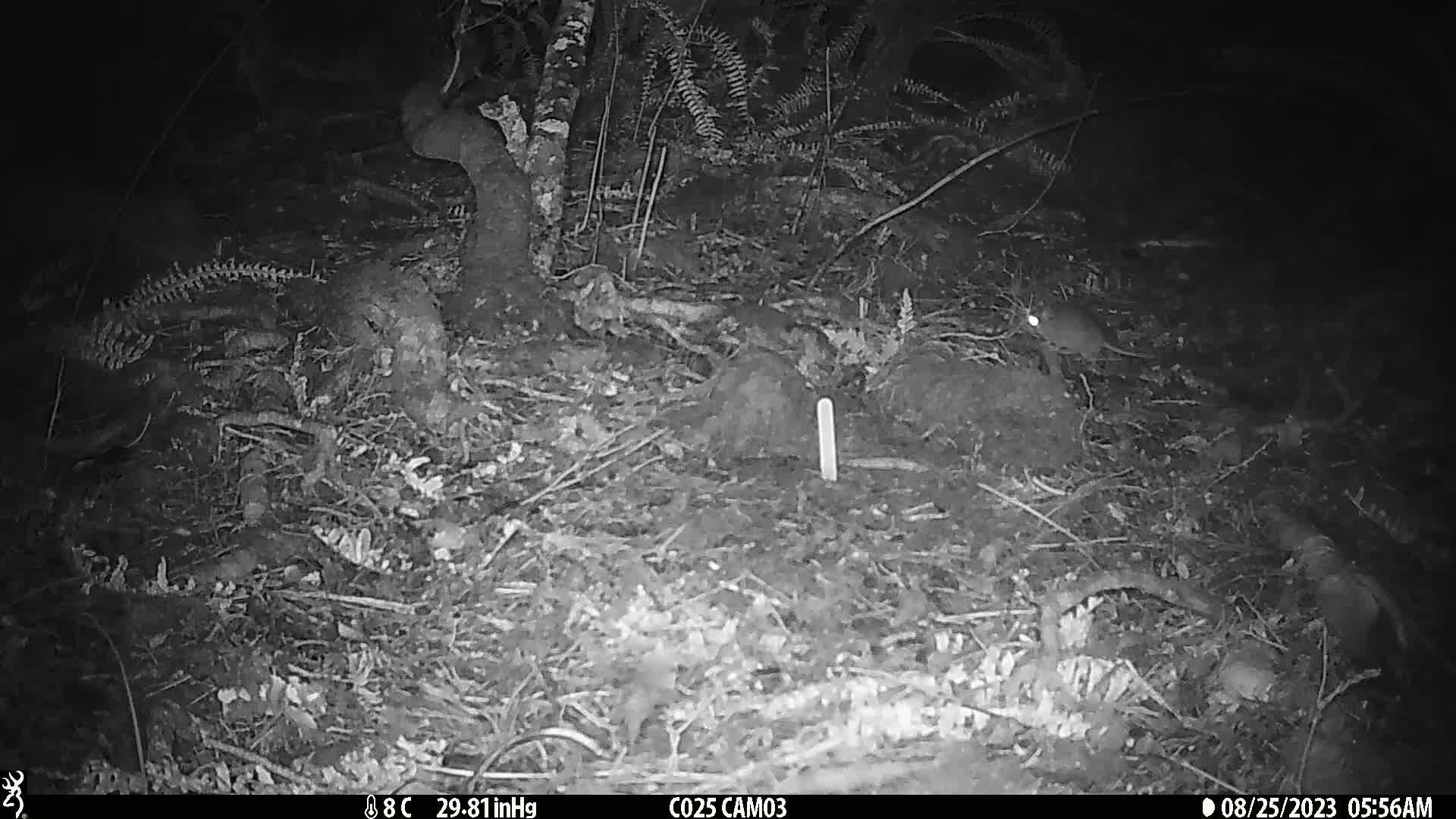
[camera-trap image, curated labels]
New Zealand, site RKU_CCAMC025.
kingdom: Animalia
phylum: Chordata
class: Mammalia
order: Rodentia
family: Muridae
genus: Rattus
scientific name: Rattus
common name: rat